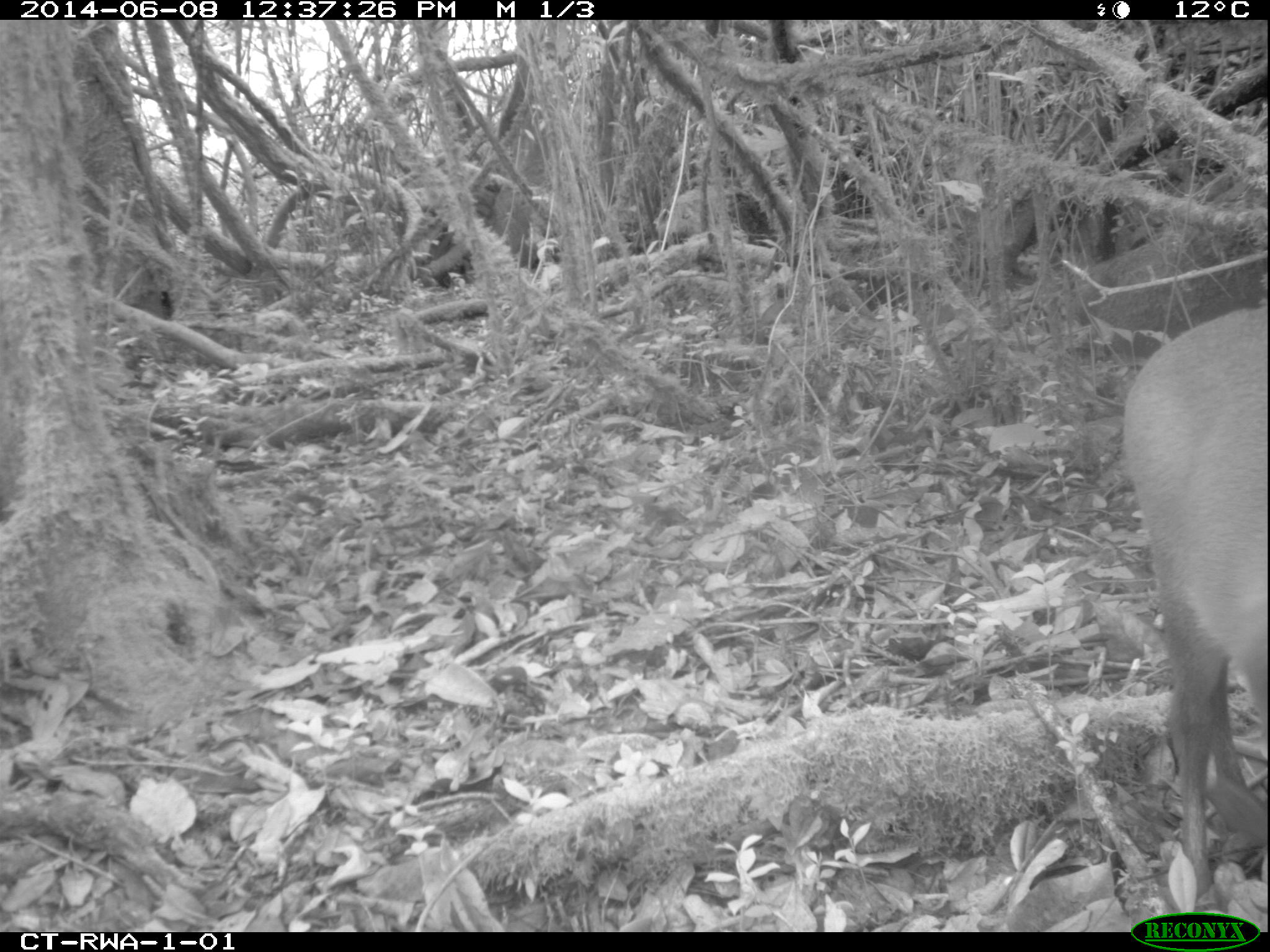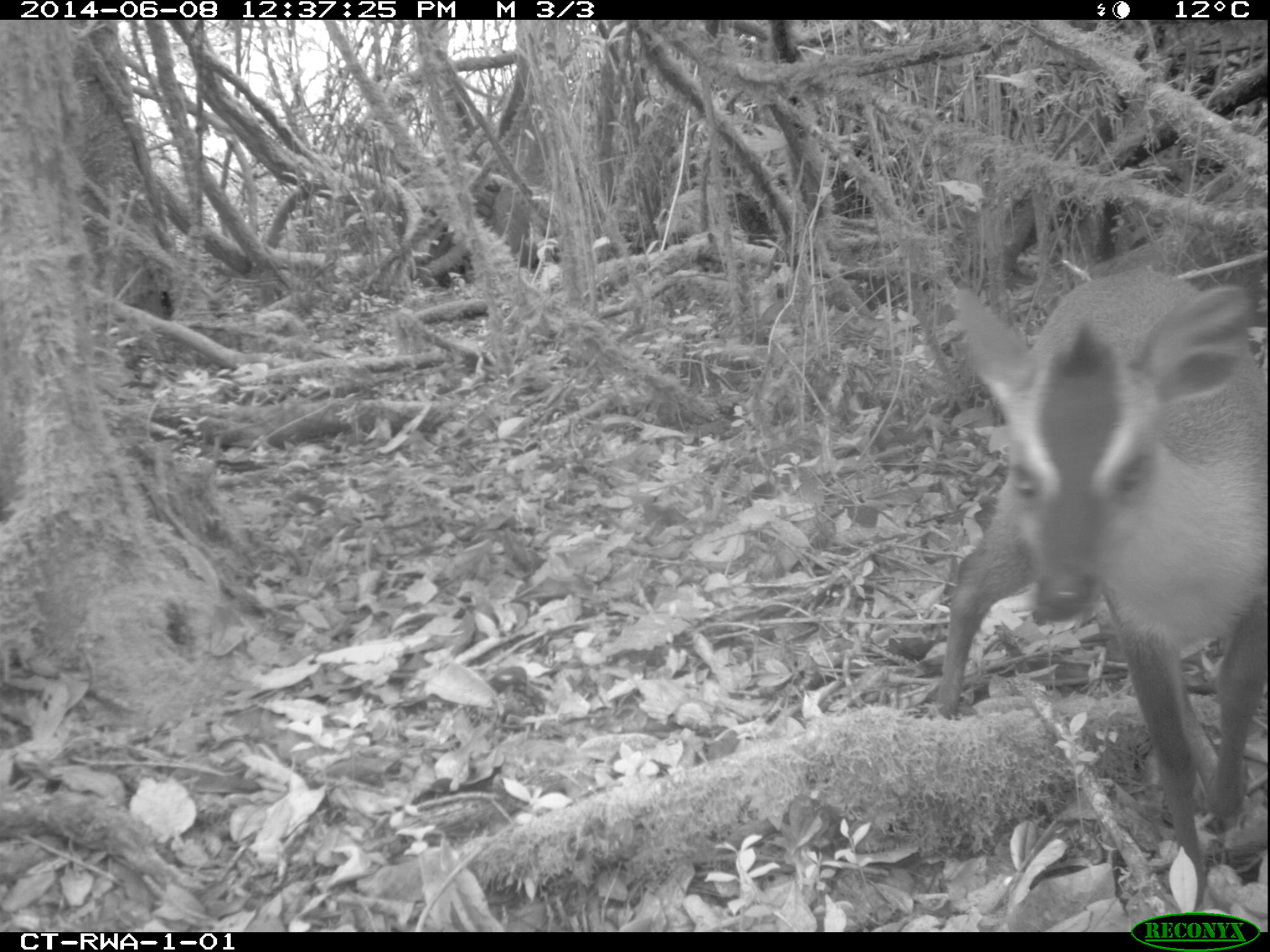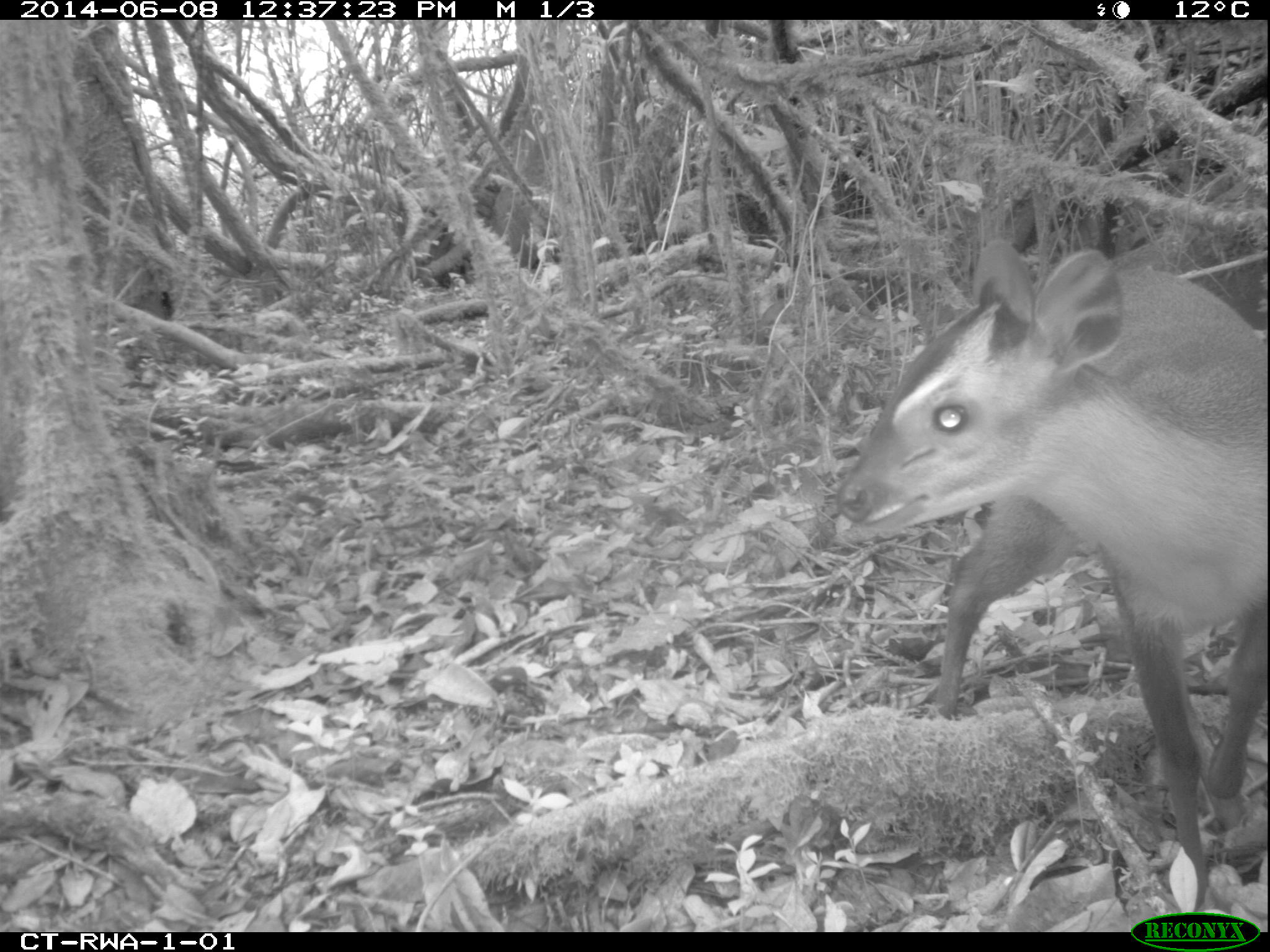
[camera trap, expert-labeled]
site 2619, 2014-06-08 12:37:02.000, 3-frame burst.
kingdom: Animalia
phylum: Chordata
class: Mammalia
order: Artiodactyla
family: Bovidae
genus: Cephalophus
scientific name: Cephalophus nigrifrons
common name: black-fronted duiker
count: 1